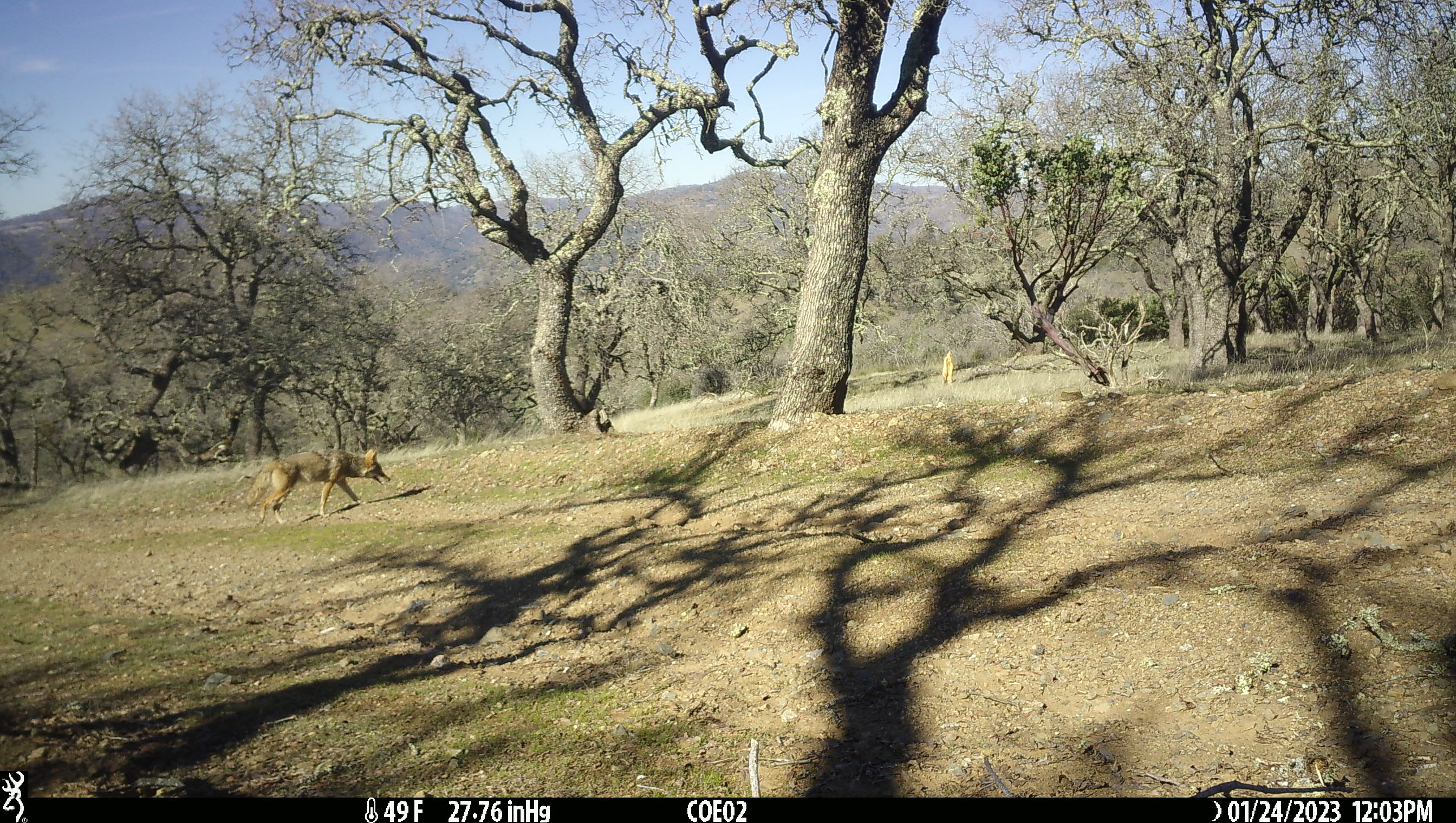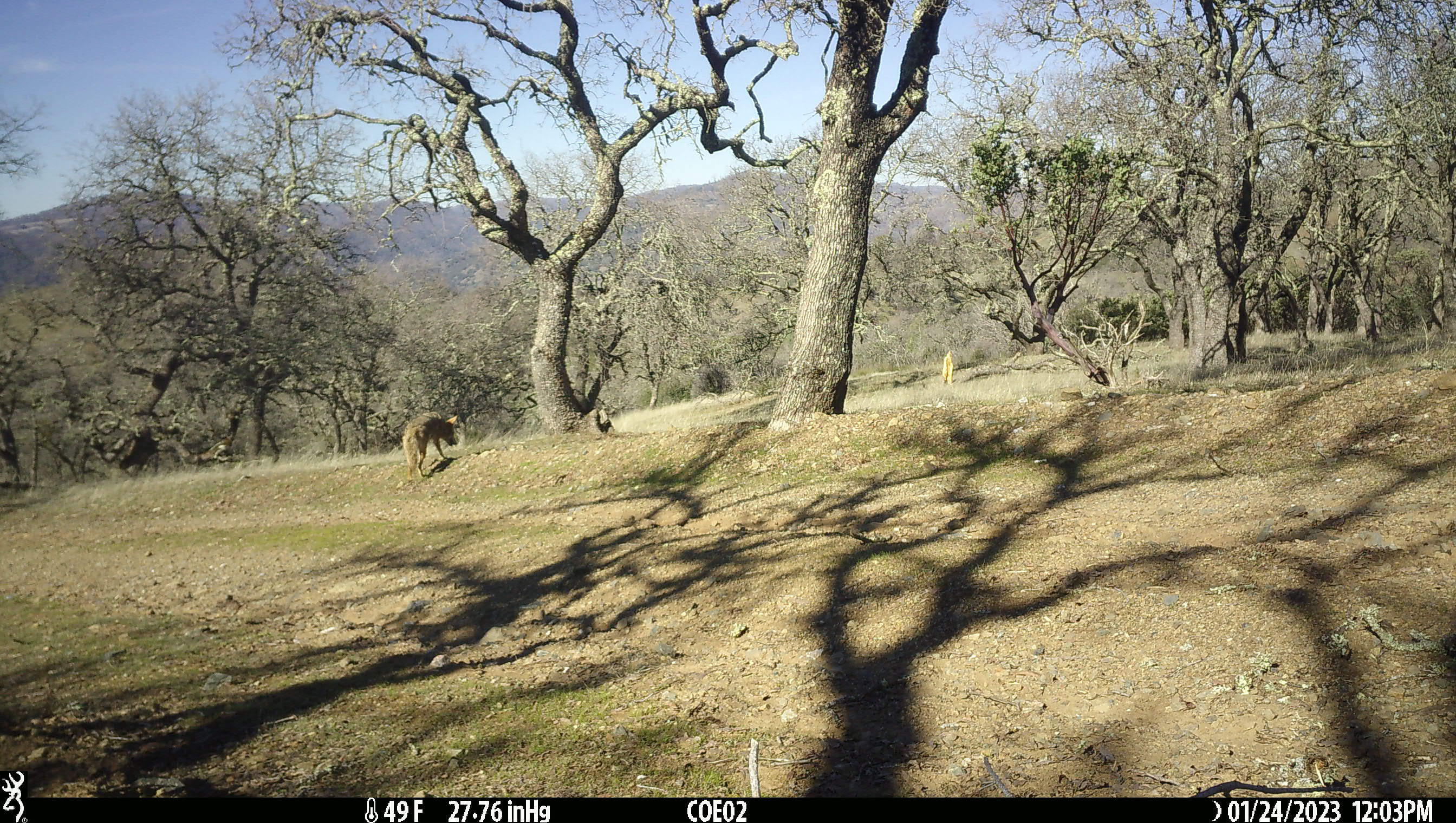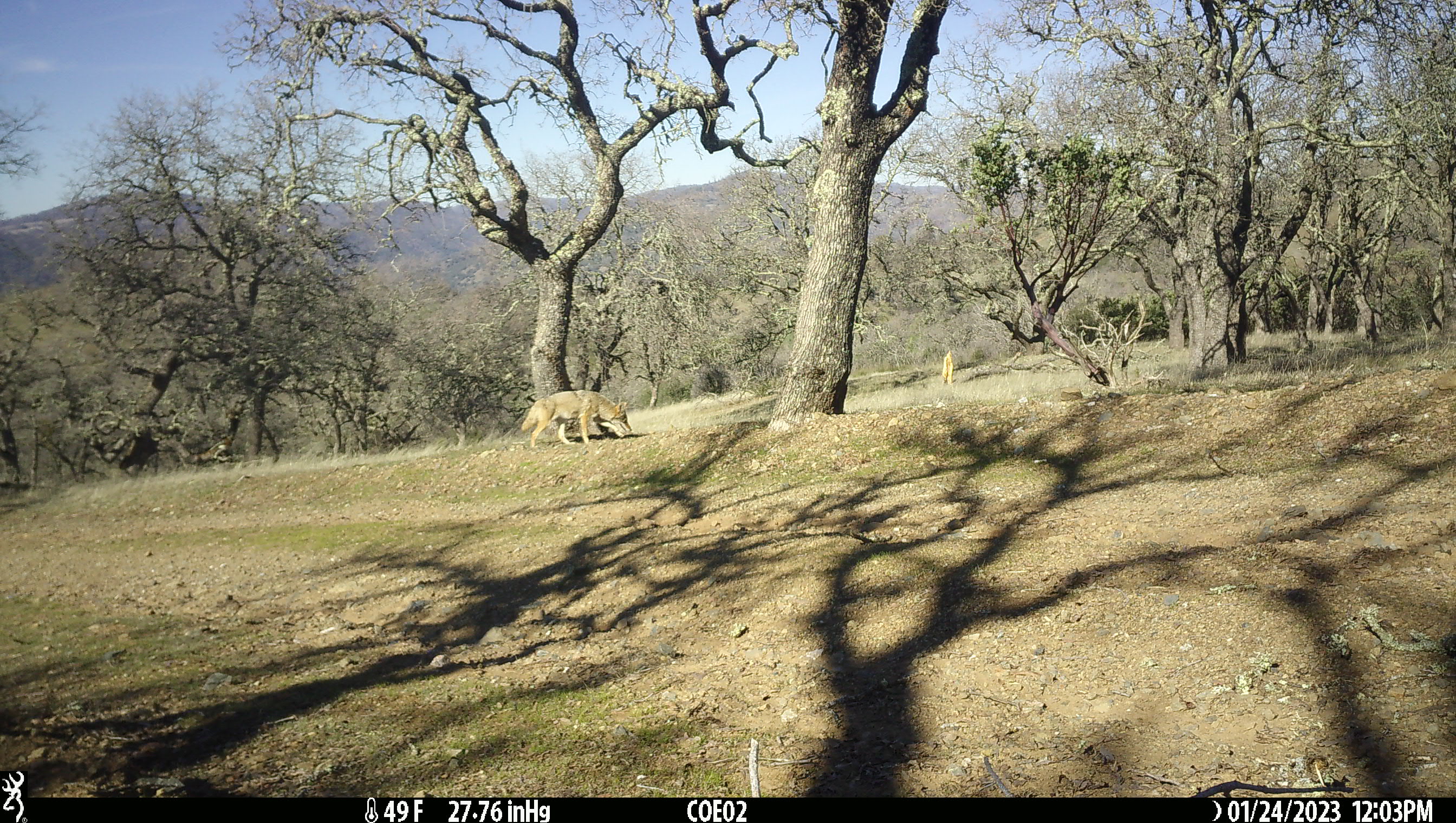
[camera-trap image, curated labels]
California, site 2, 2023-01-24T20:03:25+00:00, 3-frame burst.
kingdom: Animalia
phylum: Chordata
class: Mammalia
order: Carnivora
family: Canidae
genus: Canis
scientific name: Canis latrans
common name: coyote